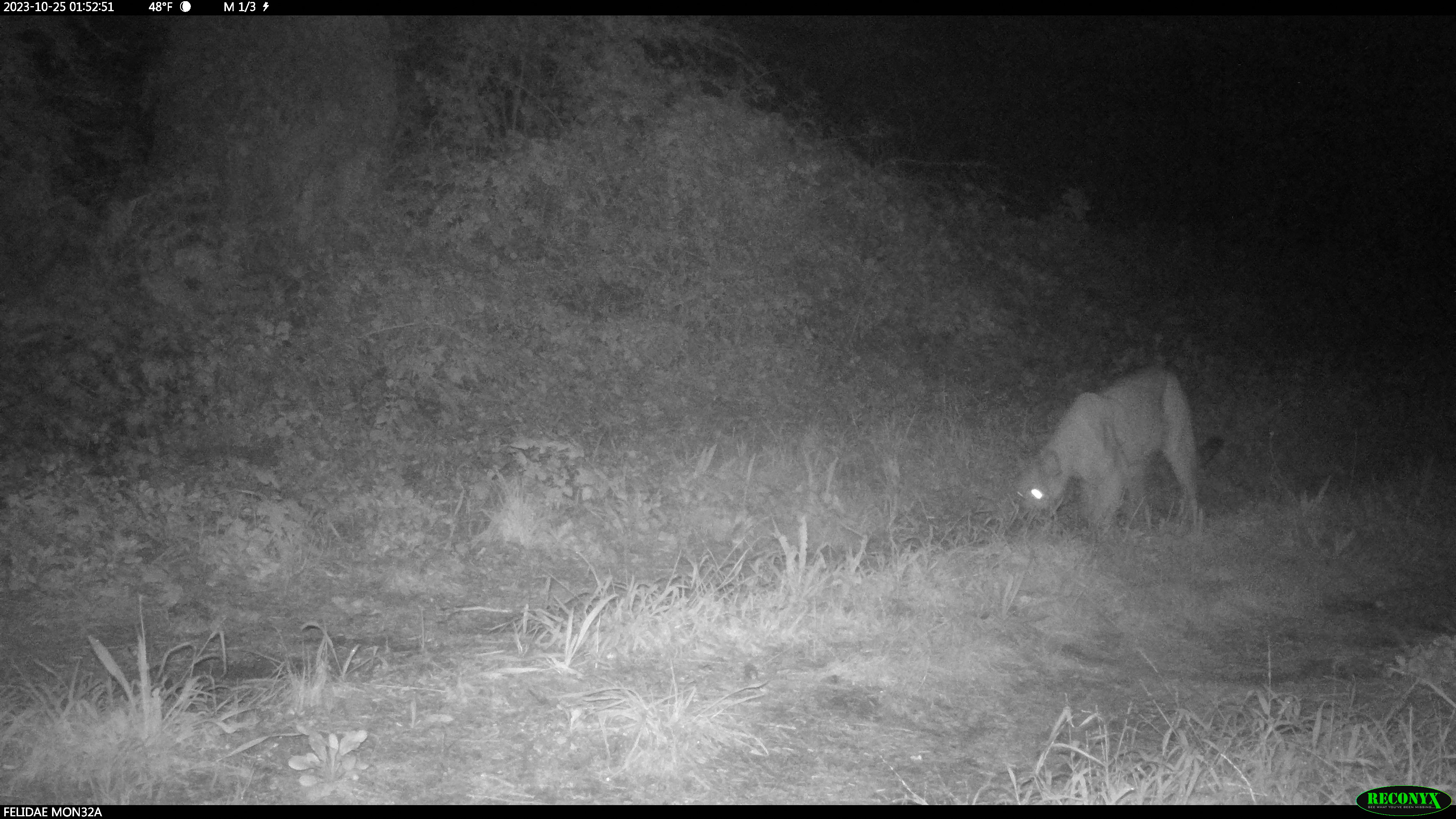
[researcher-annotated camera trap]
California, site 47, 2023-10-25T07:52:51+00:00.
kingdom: Animalia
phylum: Chordata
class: Mammalia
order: Carnivora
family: Felidae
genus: Puma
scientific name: Puma concolor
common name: puma